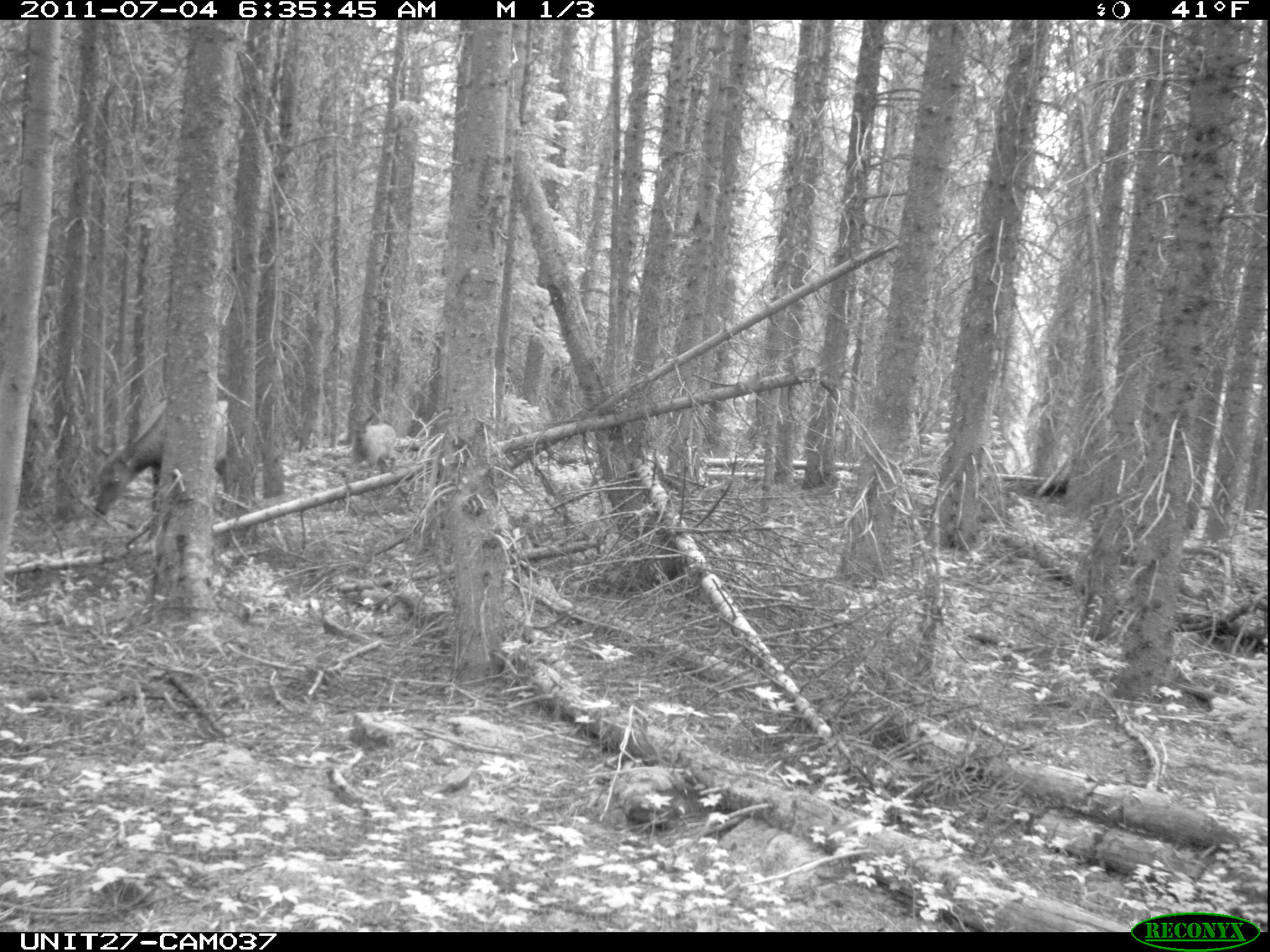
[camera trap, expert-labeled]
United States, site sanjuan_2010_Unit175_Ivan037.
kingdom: Animalia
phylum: Chordata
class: Mammalia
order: Artiodactyla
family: Cervidae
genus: Cervus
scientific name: Cervus elaphus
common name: red deer